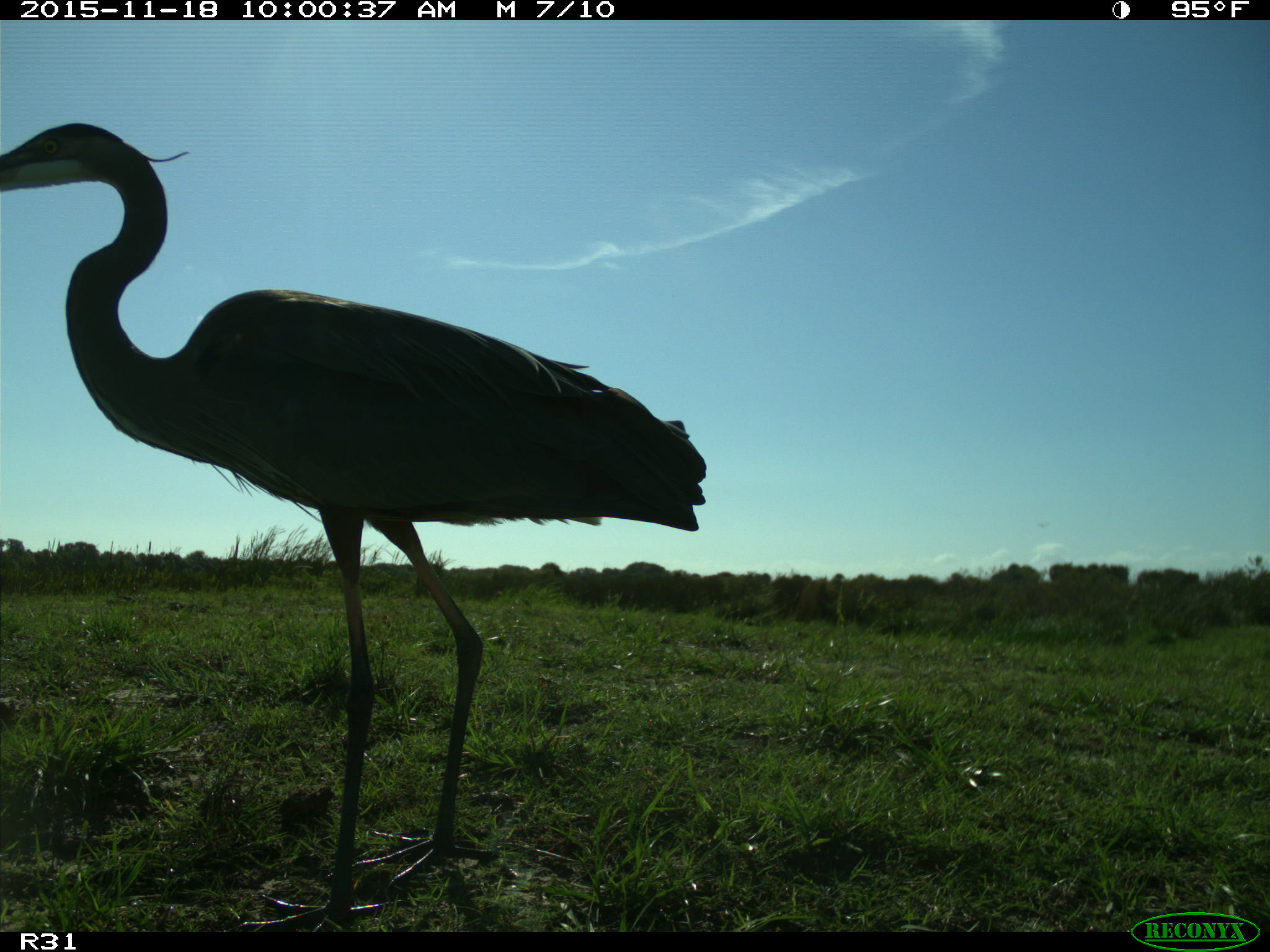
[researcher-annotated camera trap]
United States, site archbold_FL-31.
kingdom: Animalia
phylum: Chordata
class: Aves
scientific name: Aves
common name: birds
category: unidentified bird